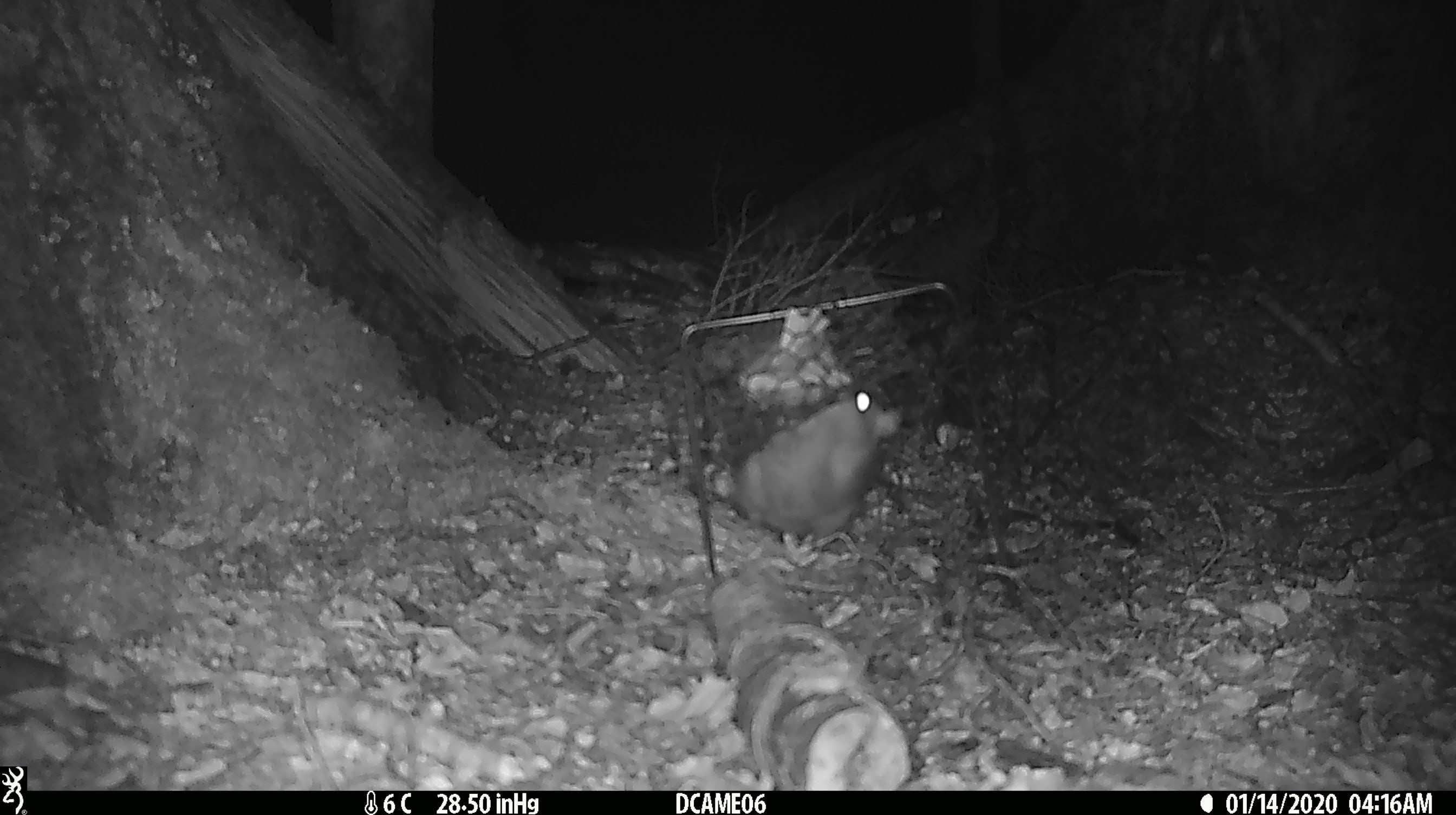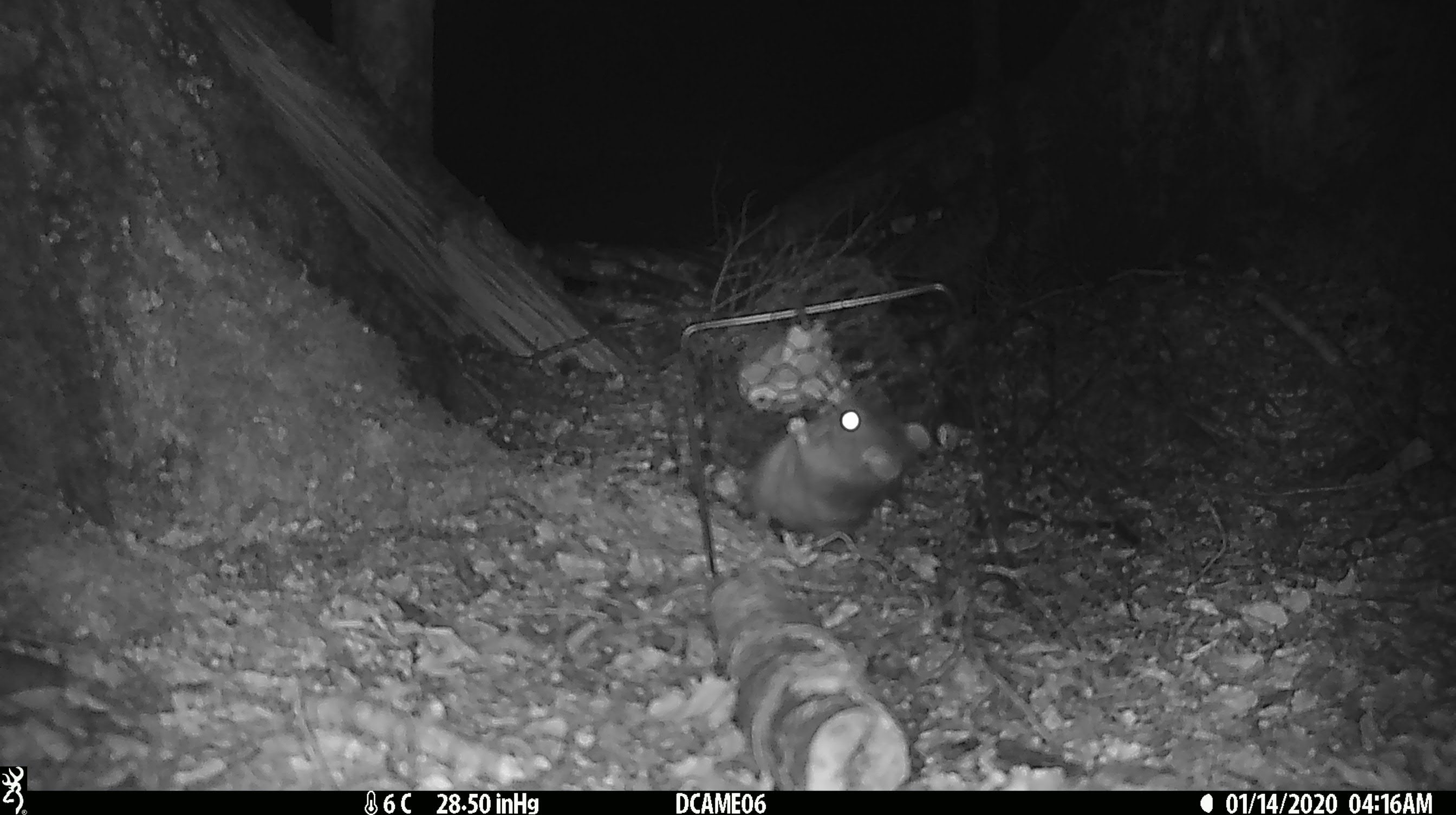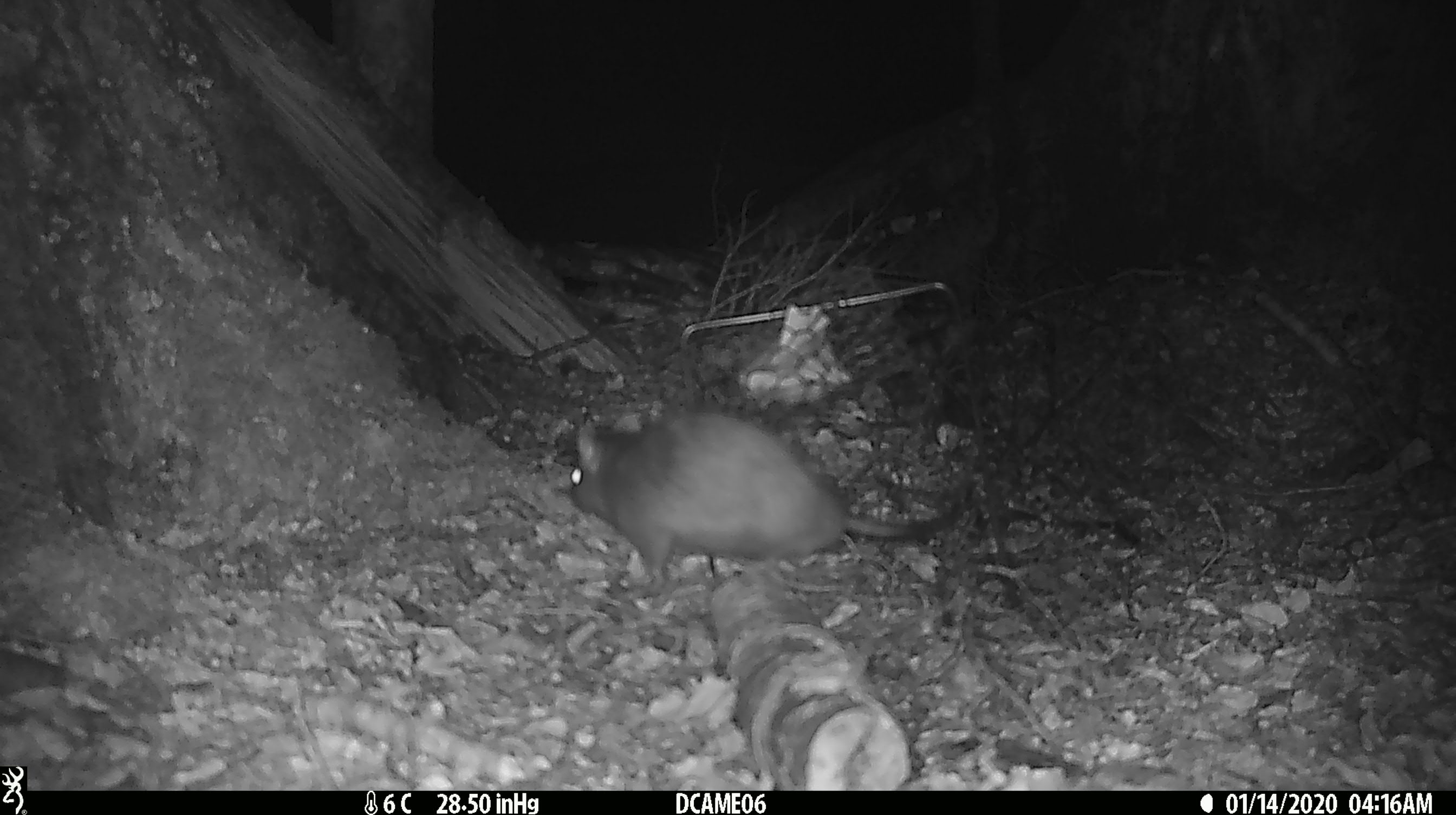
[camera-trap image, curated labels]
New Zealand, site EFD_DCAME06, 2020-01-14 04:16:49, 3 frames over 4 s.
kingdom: Animalia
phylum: Chordata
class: Mammalia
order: Rodentia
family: Muridae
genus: Rattus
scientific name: Rattus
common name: rat